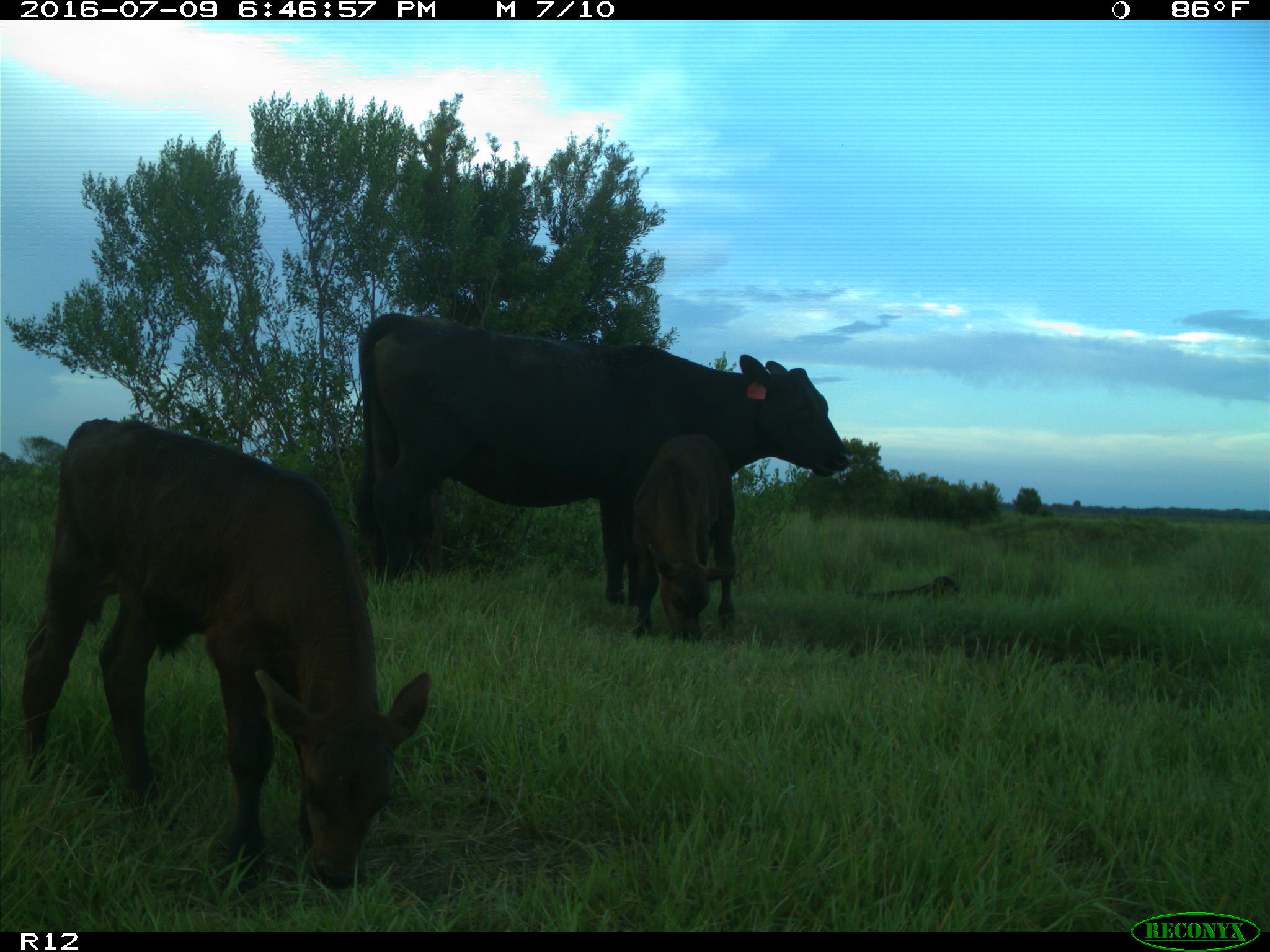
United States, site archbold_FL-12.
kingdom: Animalia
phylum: Chordata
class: Mammalia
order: Artiodactyla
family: Bovidae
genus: Bos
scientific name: Bos taurus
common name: domestic cow